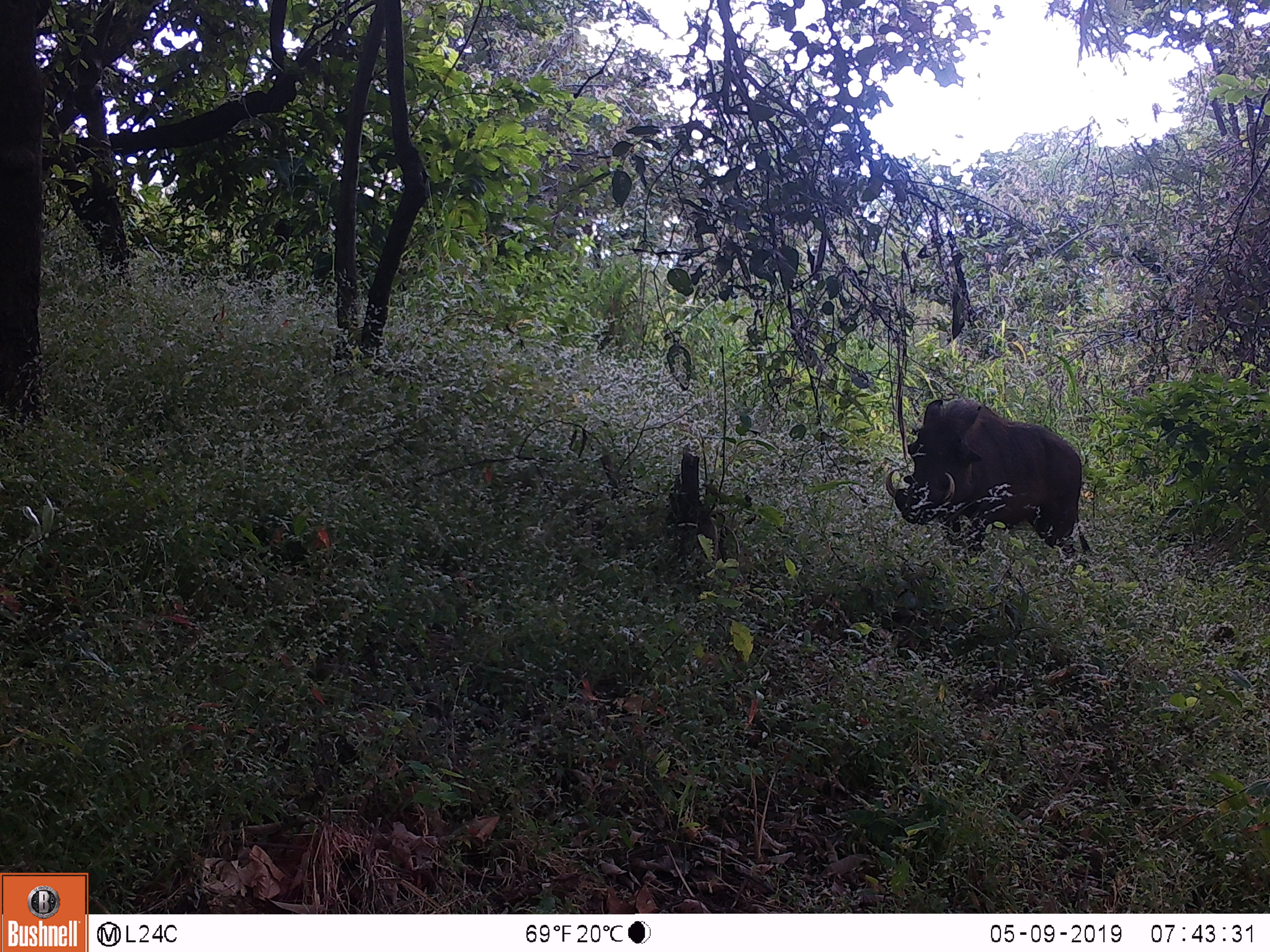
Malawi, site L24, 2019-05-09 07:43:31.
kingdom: Animalia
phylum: Chordata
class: Mammalia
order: Artiodactyla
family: Suidae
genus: Phacochoerus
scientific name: Phacochoerus africanus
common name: common warthog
Common warthog (Phacochoerus africanus), count 1.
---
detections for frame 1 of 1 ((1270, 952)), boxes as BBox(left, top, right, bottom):
common warthog: BBox(878, 385, 1115, 579)